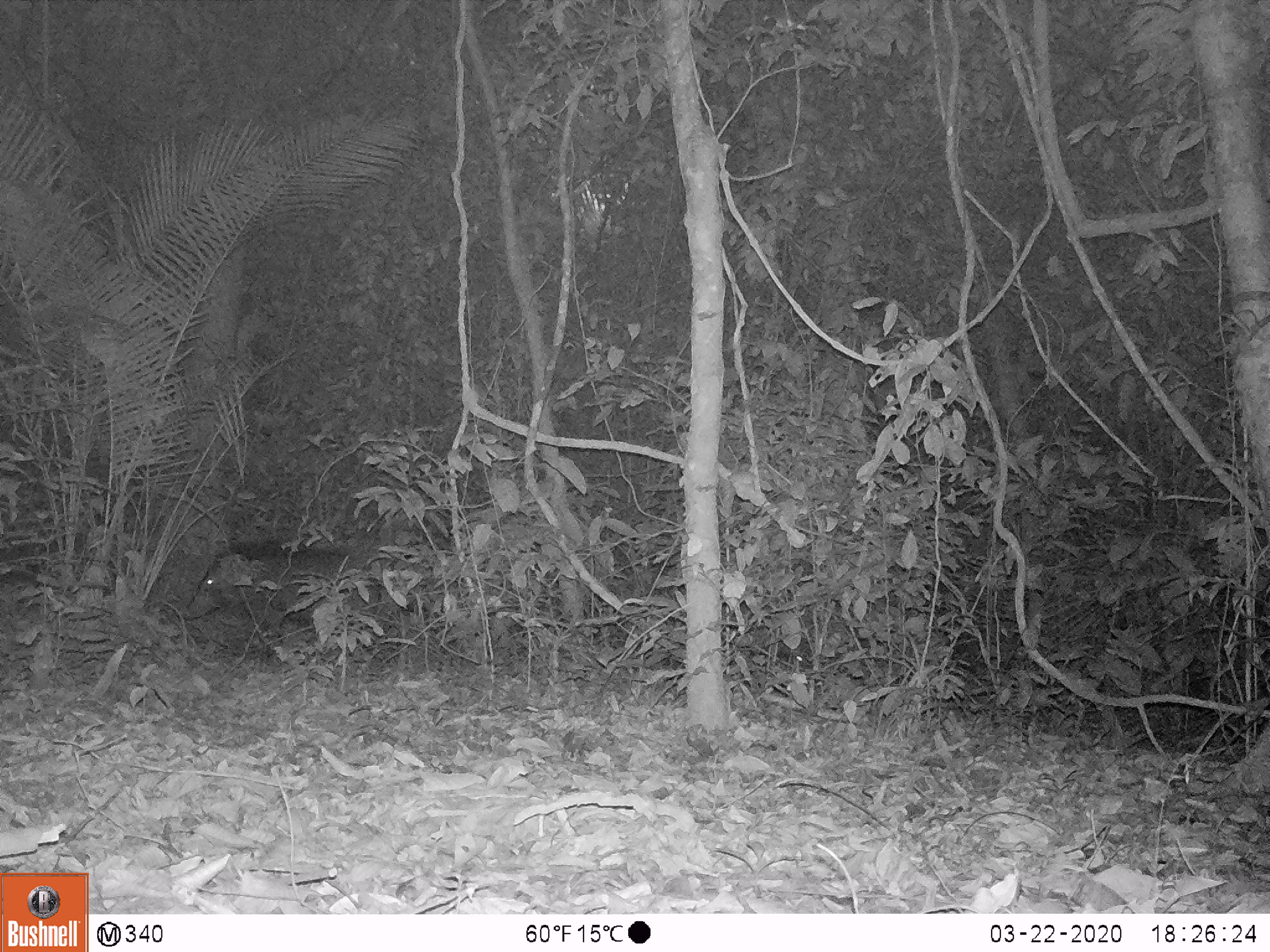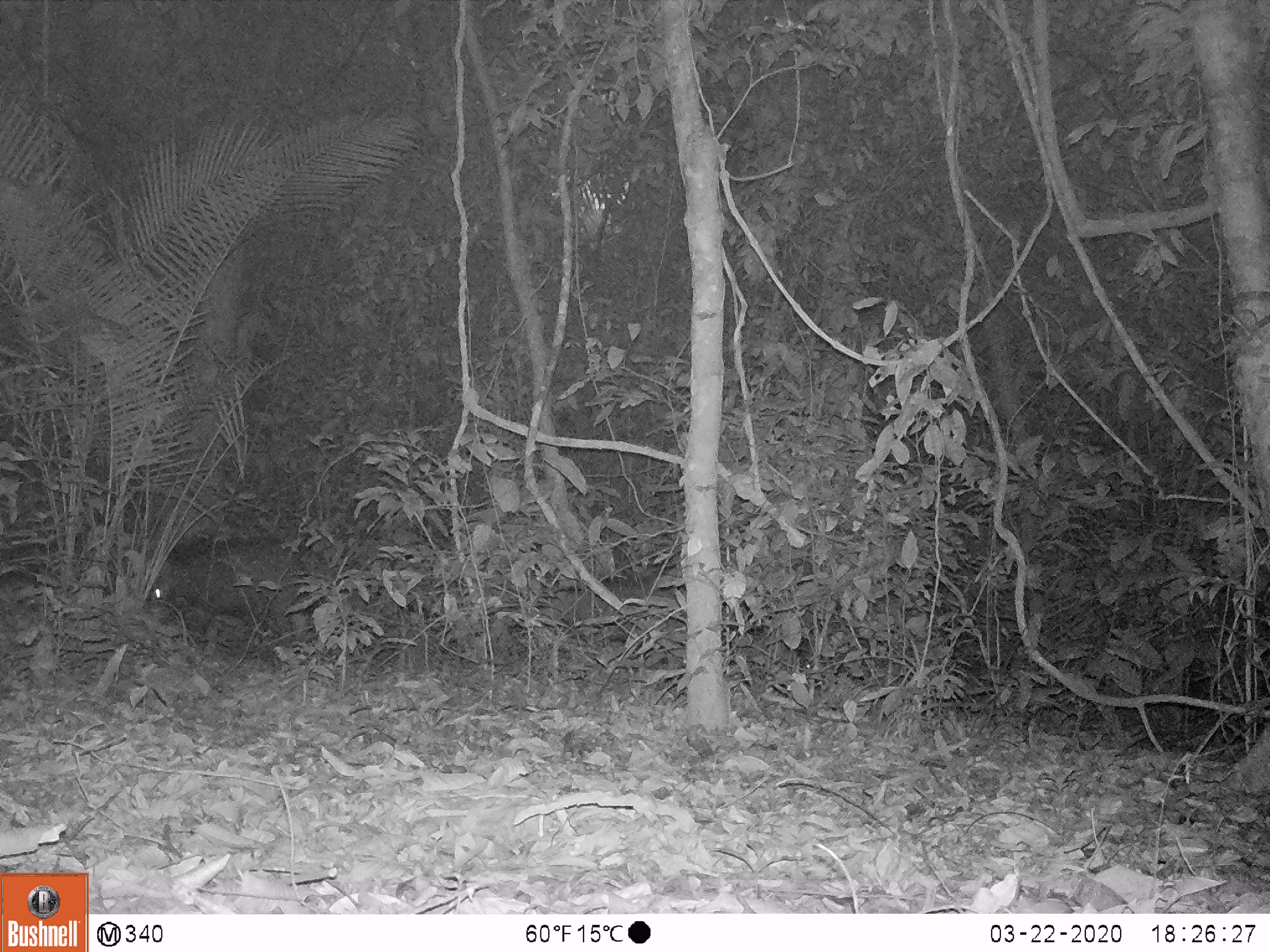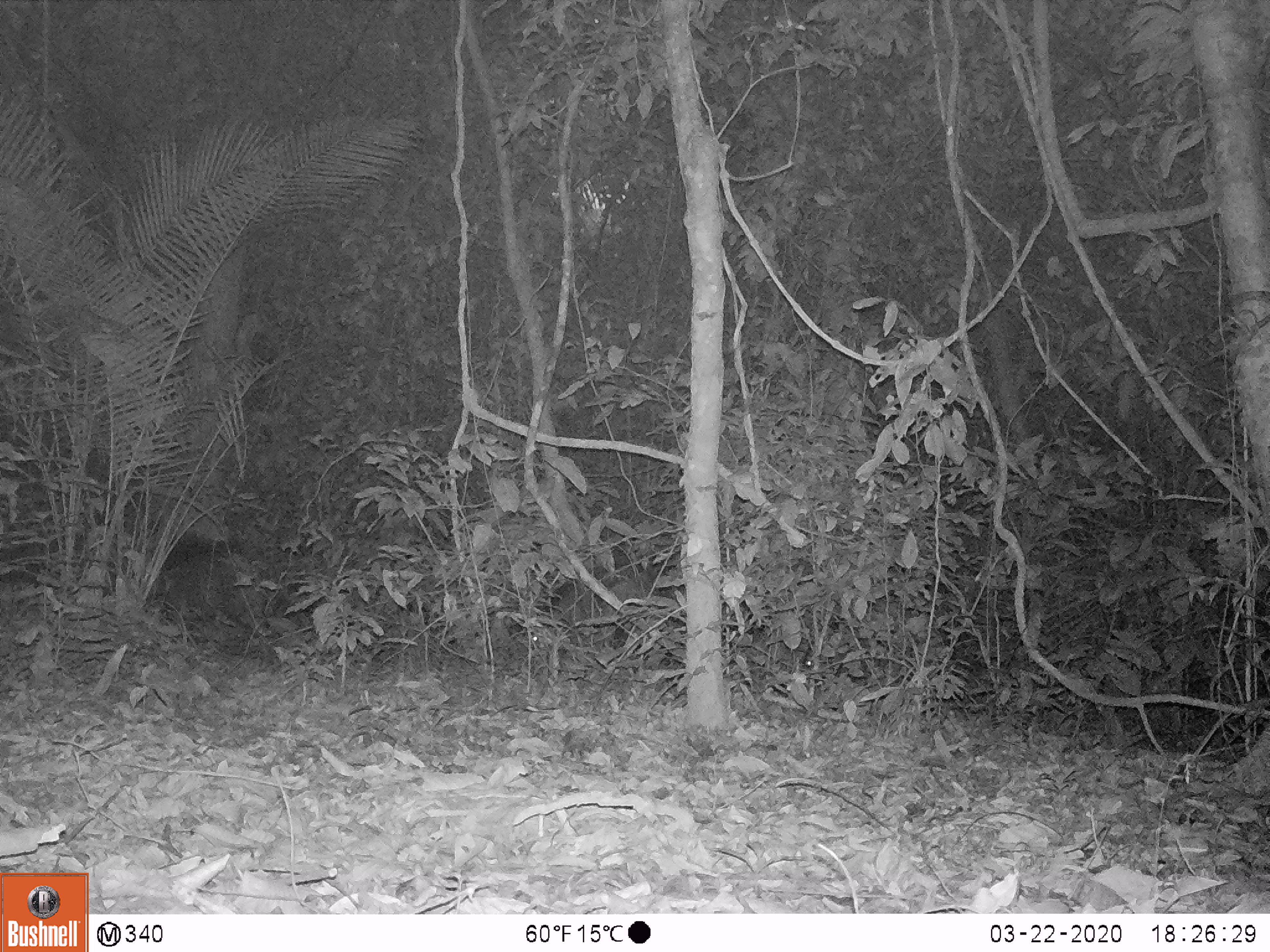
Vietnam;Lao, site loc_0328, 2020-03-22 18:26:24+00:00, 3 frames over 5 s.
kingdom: Animalia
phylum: Chordata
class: Mammalia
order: Artiodactyla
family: Suidae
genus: Sus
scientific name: Sus scrofa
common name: eurasian wild pig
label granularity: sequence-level